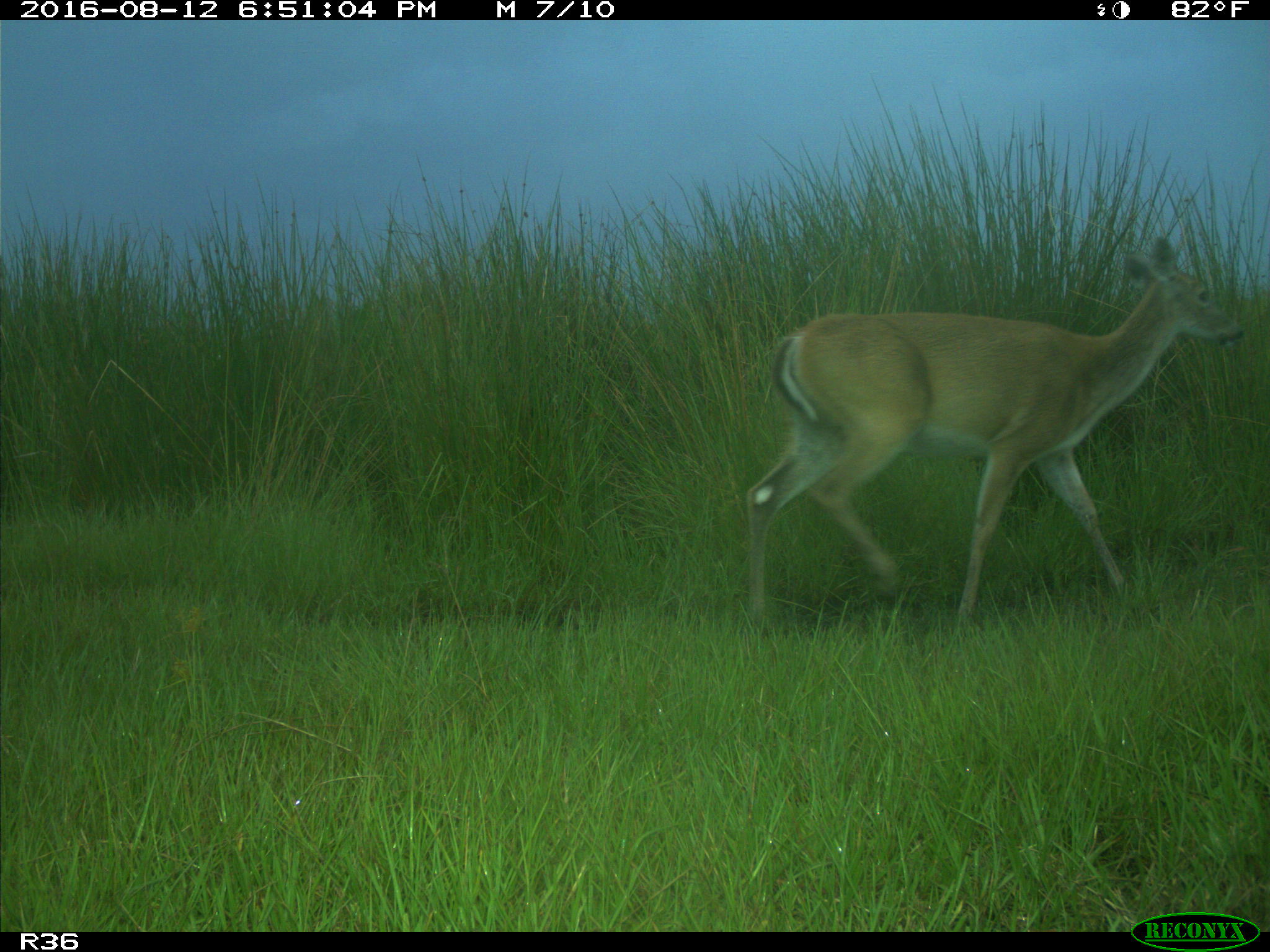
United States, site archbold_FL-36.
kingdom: Animalia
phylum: Chordata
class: Mammalia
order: Artiodactyla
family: Cervidae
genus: Odocoileus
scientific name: Odocoileus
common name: deer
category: unidentified deer